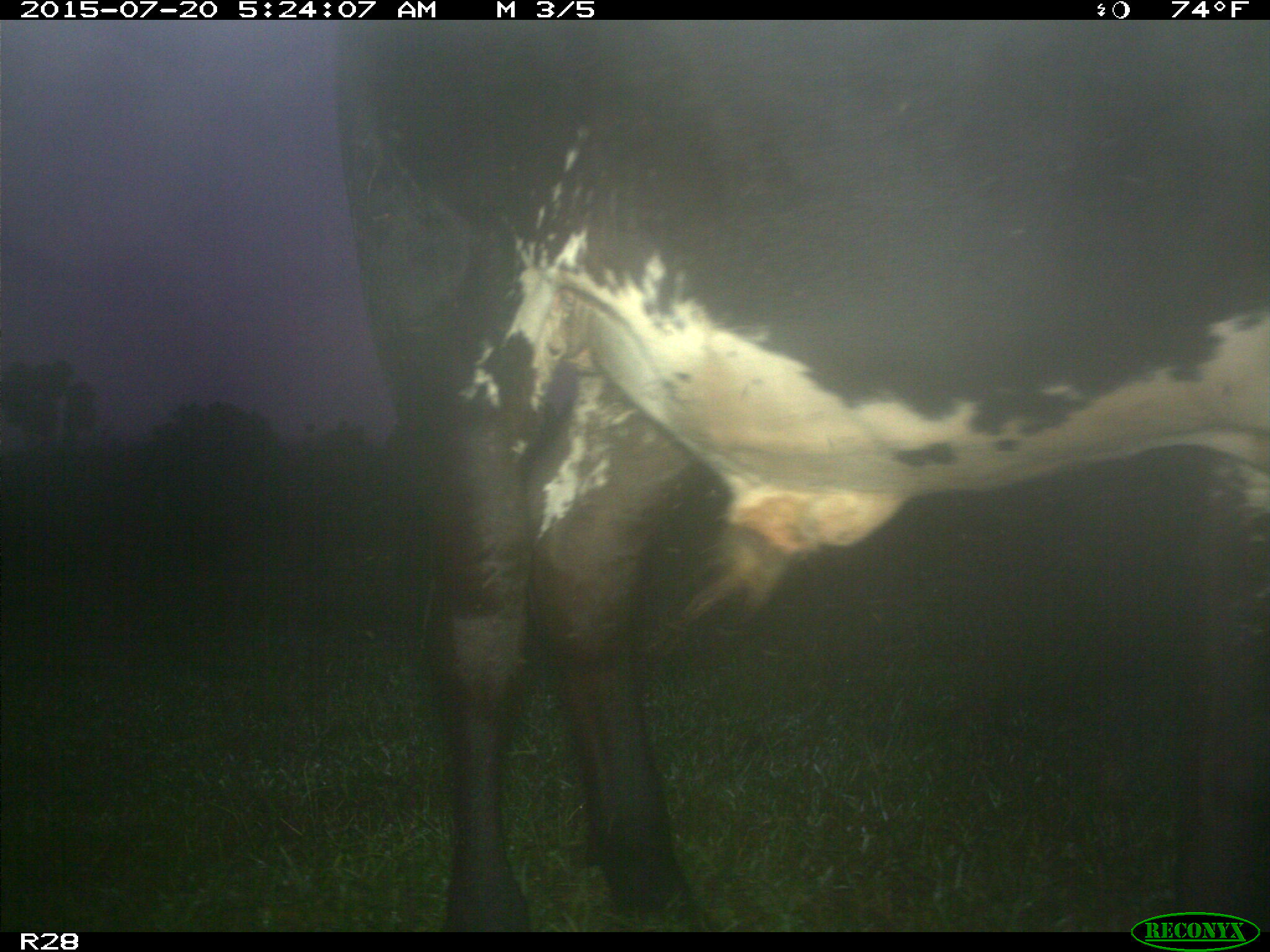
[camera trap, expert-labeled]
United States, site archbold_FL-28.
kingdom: Animalia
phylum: Chordata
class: Mammalia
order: Artiodactyla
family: Bovidae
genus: Bos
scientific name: Bos taurus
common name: domestic cow